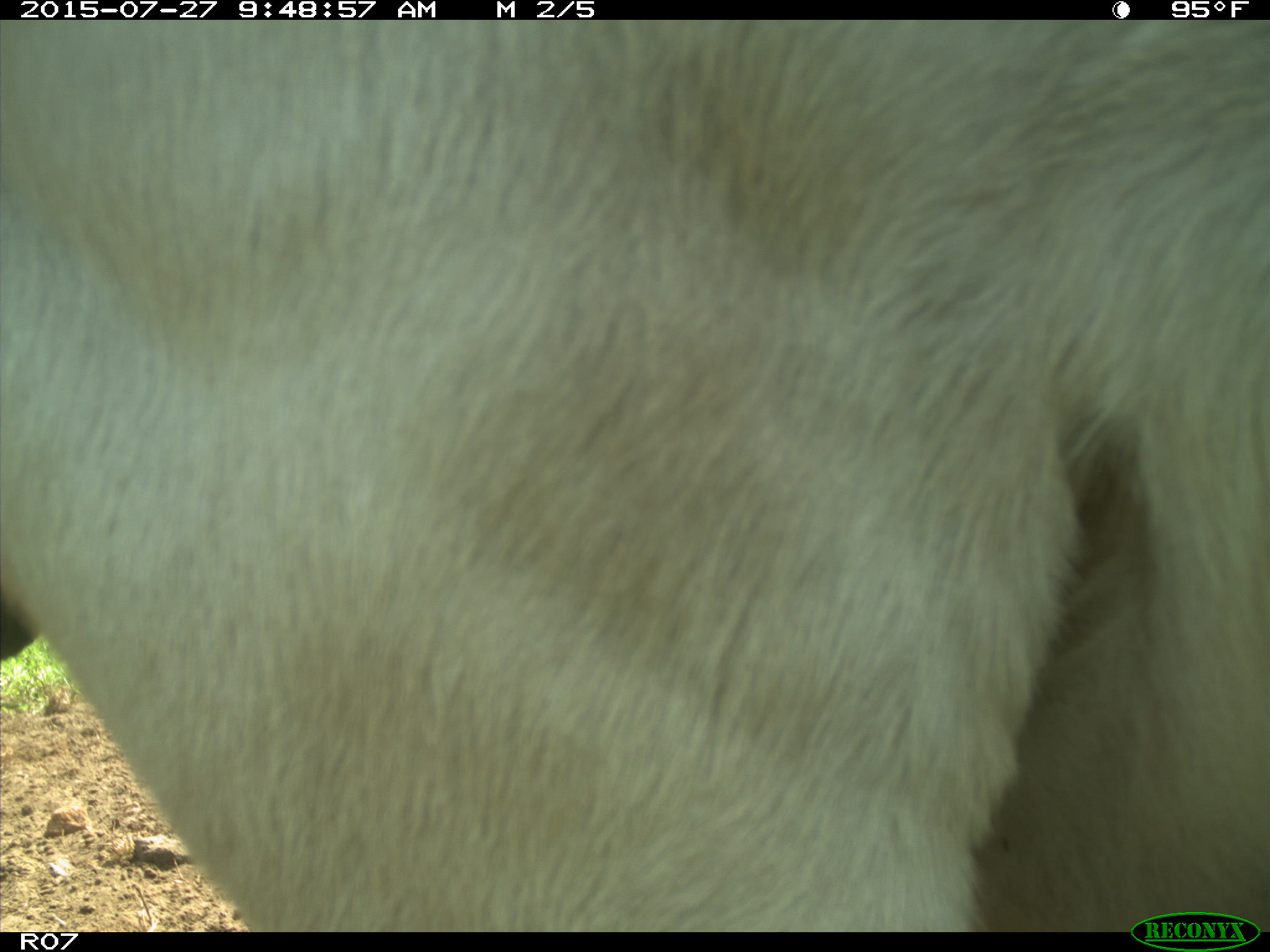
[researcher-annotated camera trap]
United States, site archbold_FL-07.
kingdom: Animalia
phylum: Chordata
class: Mammalia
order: Artiodactyla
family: Bovidae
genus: Bos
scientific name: Bos taurus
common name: domestic cow